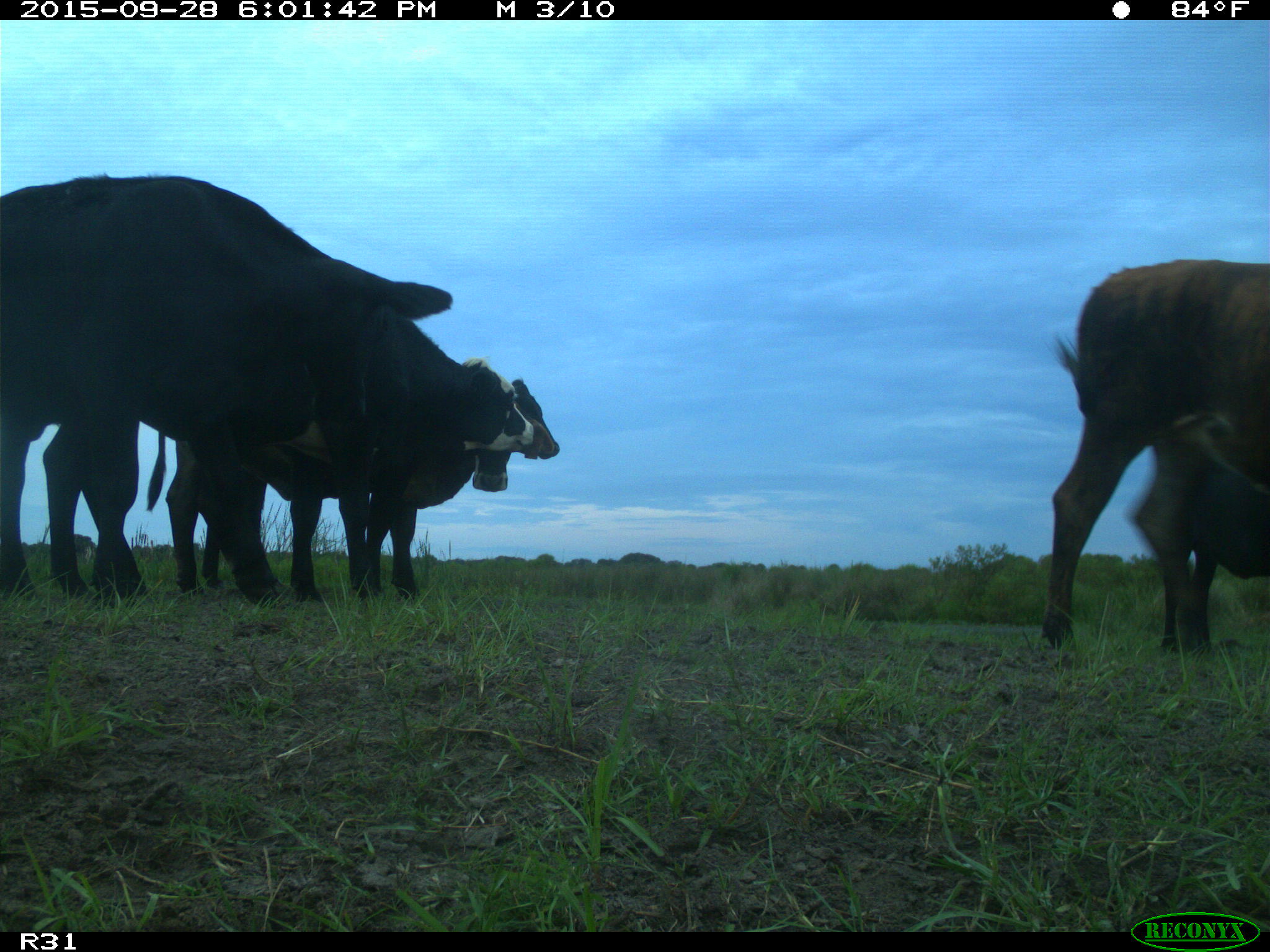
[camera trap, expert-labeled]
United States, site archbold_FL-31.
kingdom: Animalia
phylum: Chordata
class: Mammalia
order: Artiodactyla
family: Bovidae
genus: Bos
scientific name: Bos taurus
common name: domestic cow